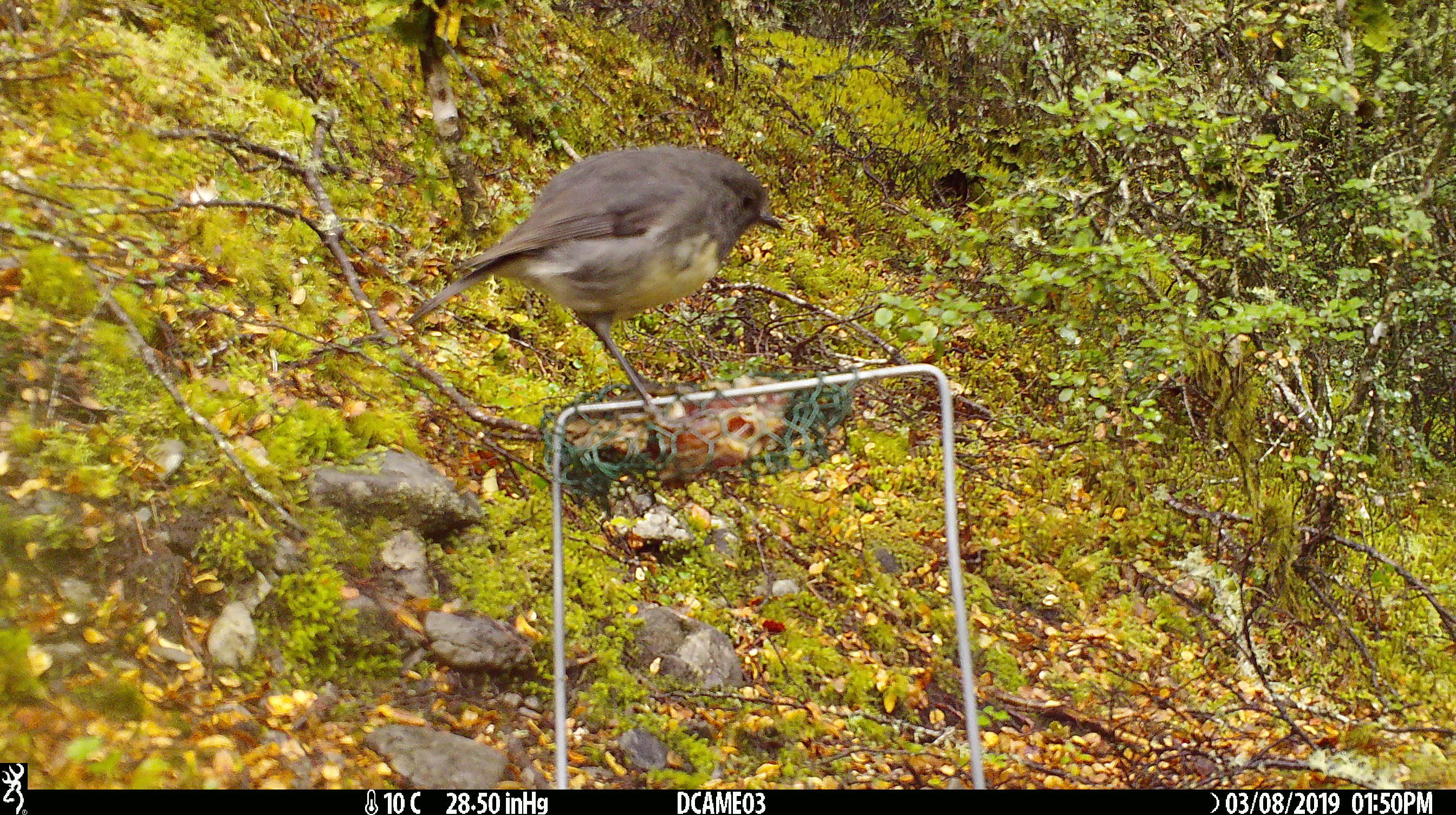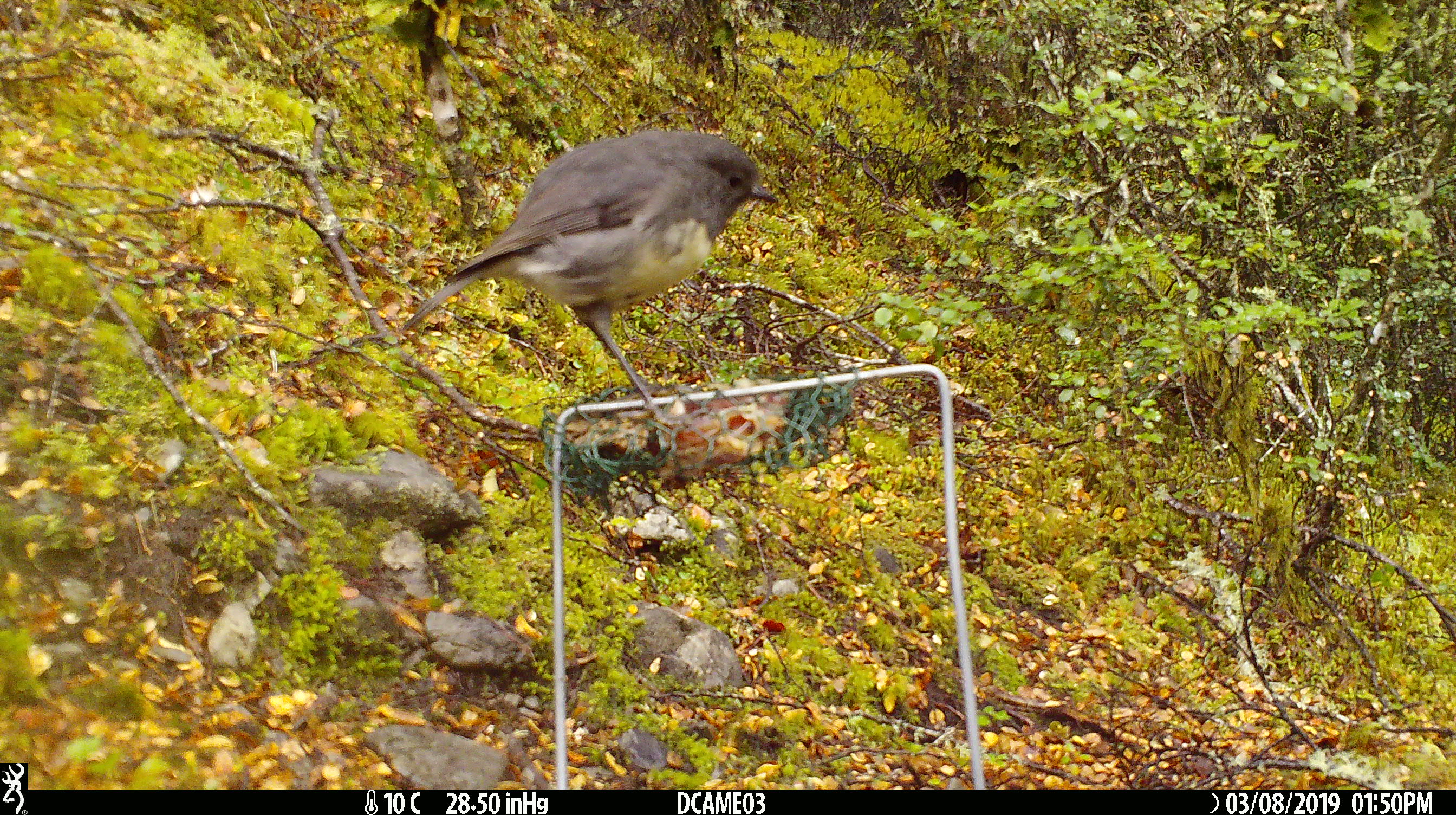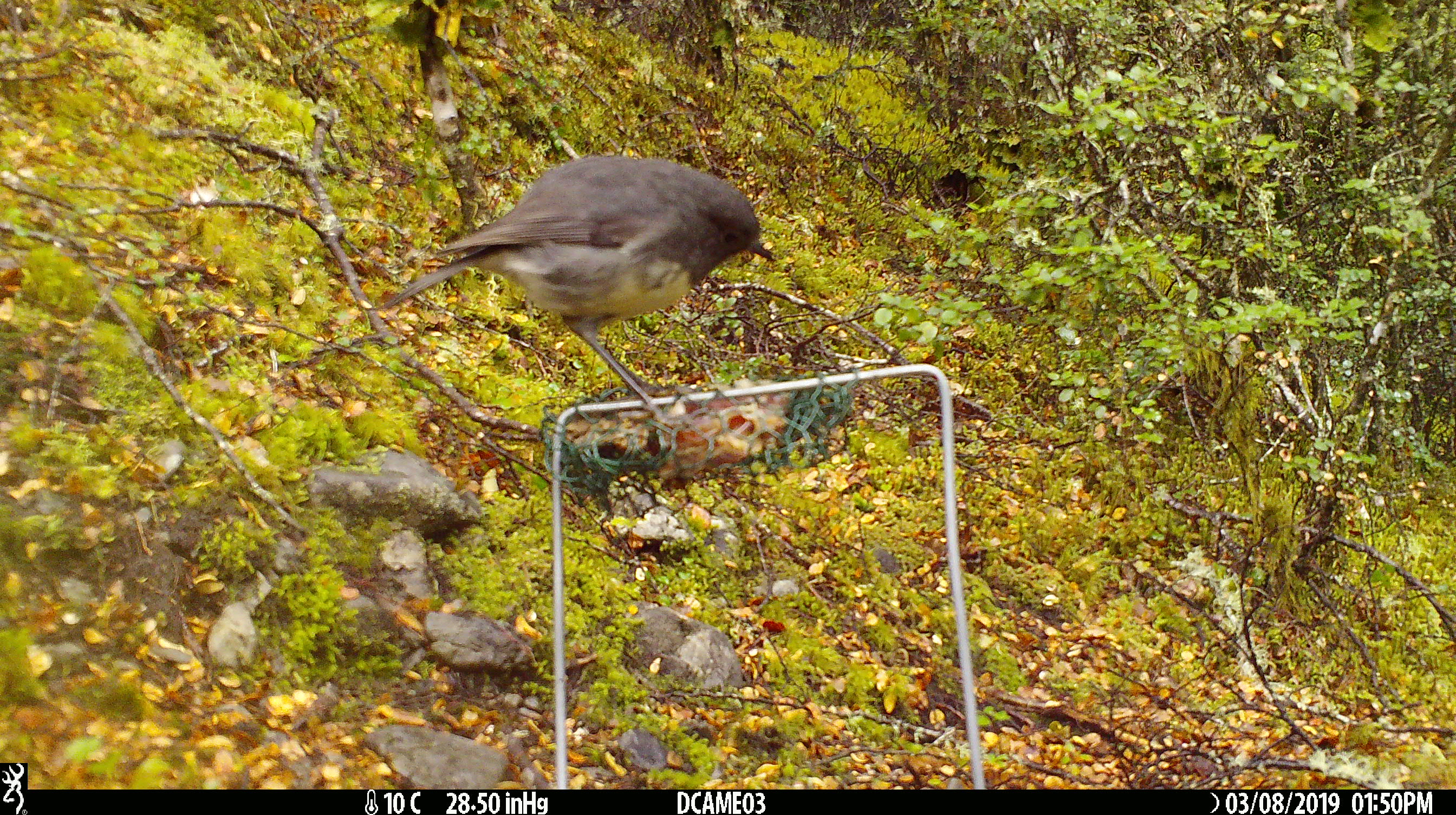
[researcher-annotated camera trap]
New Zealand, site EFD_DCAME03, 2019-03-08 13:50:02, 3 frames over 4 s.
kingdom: Animalia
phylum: Chordata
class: Aves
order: Passeriformes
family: Petroicidae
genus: Petroica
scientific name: Petroica australis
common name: new zealand robin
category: robin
Robin (new zealand robin) (Petroica australis).